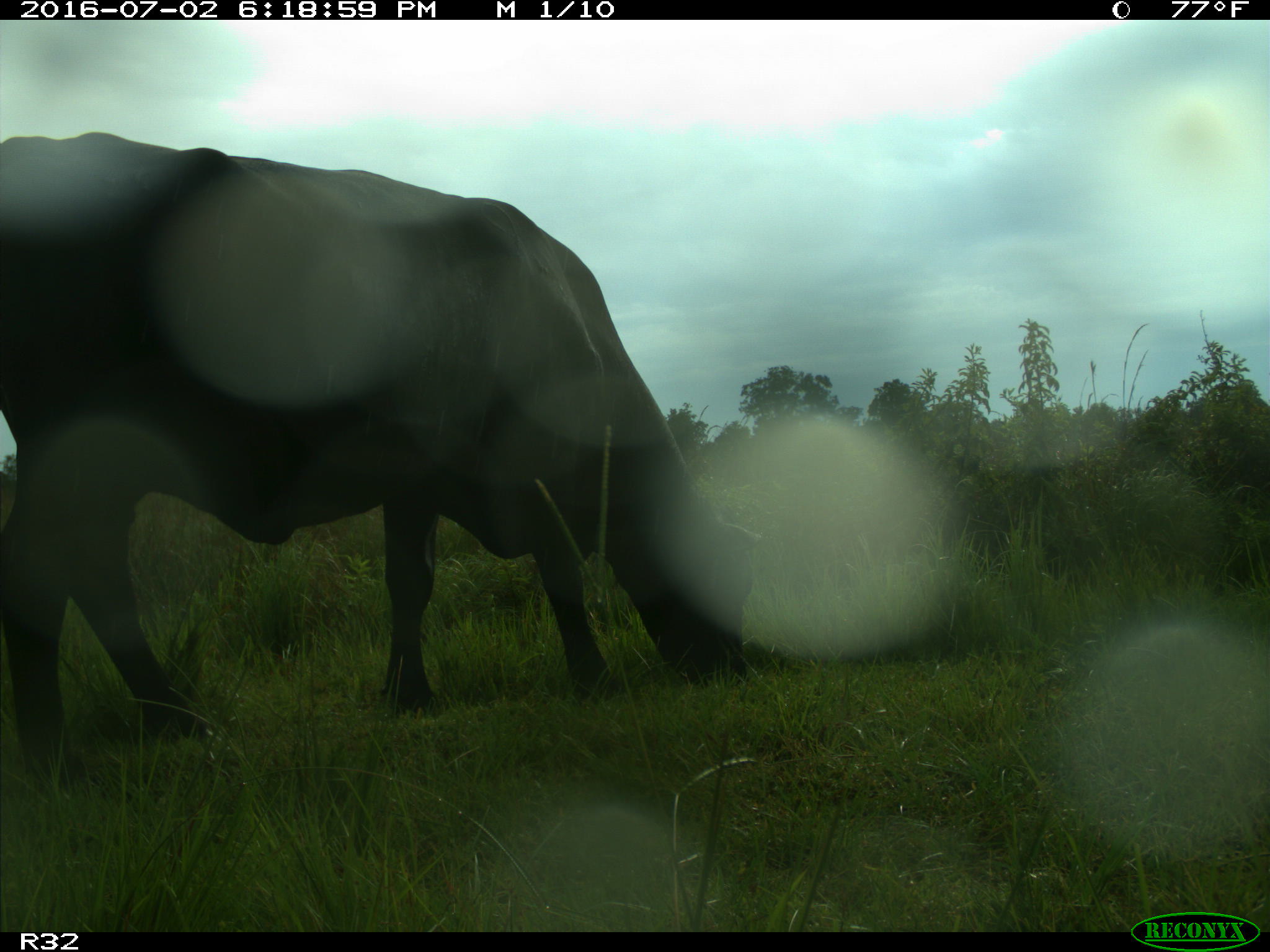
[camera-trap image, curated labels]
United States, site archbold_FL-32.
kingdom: Animalia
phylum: Chordata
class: Mammalia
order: Artiodactyla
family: Bovidae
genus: Bos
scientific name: Bos taurus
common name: domestic cow